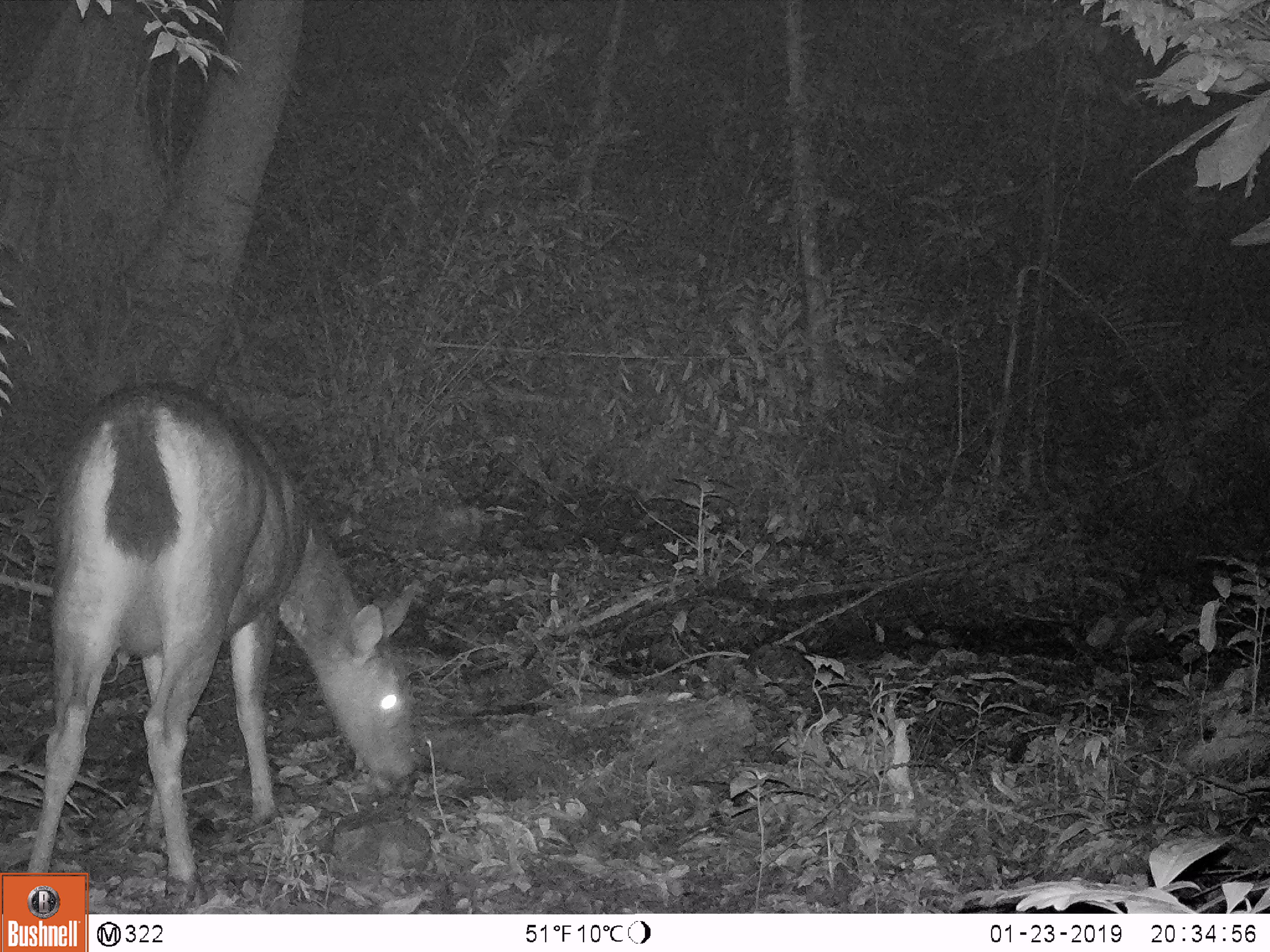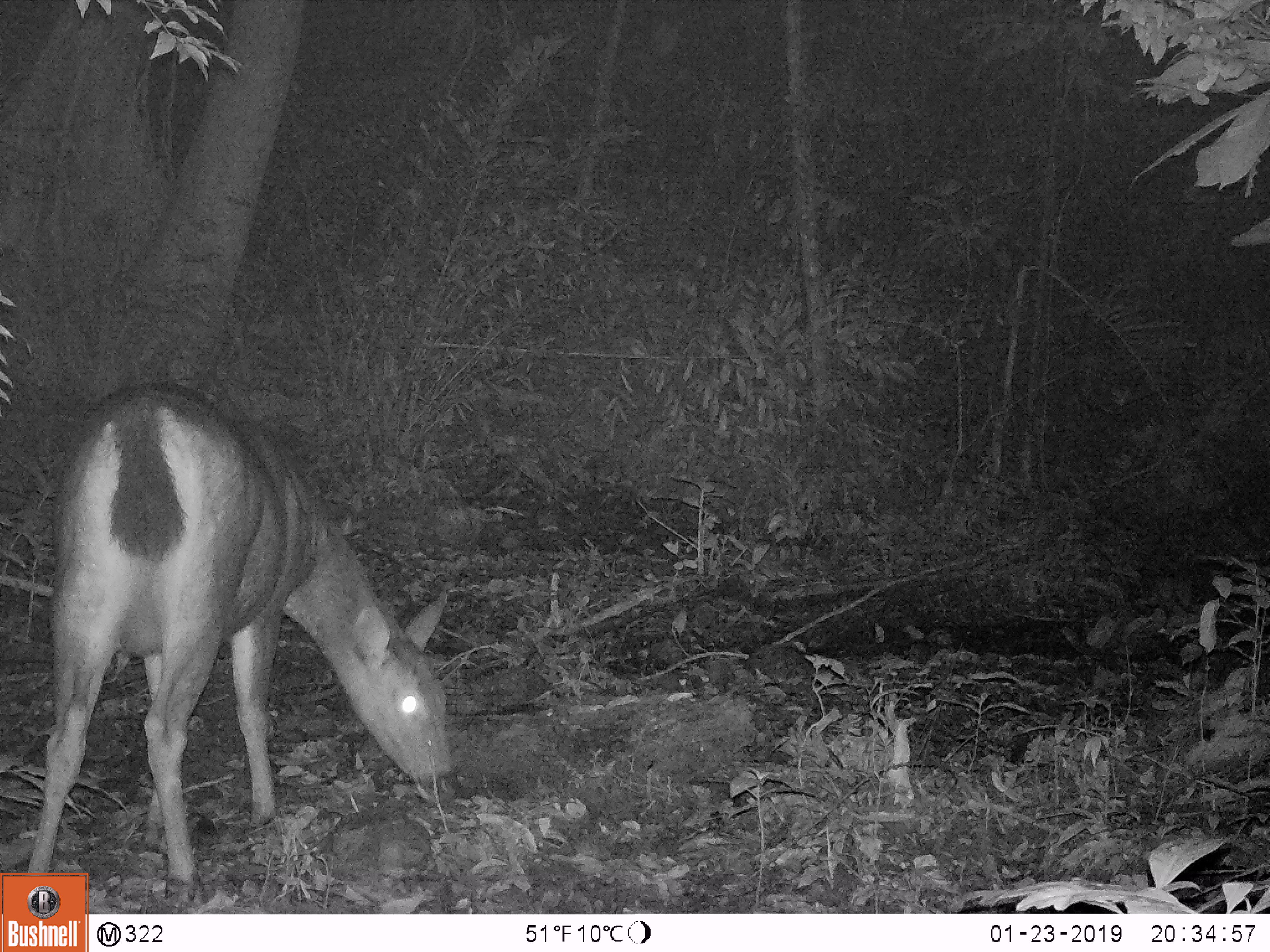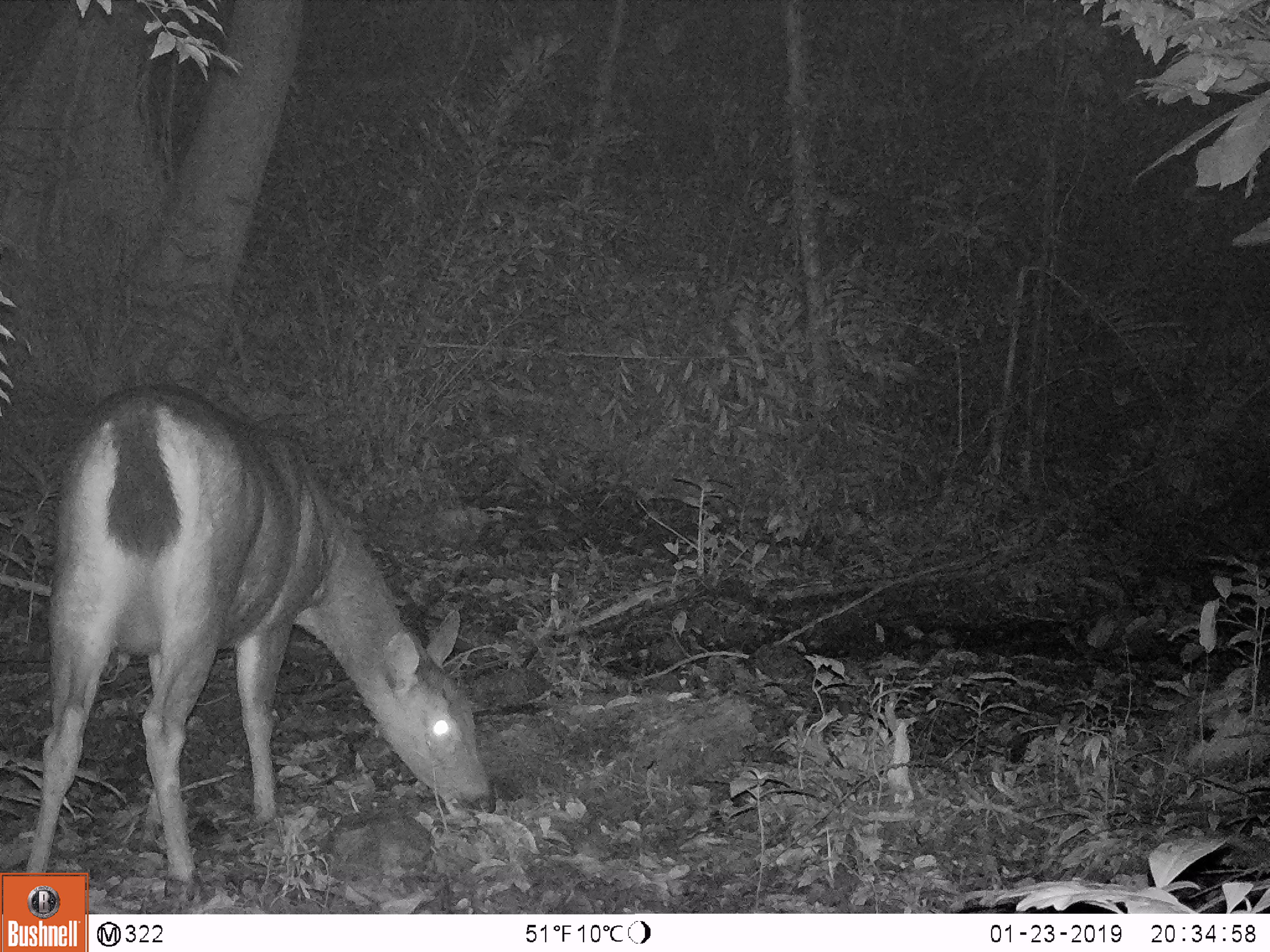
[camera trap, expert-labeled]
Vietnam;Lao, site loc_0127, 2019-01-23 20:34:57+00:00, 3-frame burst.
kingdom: Animalia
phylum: Chordata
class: Mammalia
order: Artiodactyla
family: Cervidae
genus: Rusa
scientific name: Rusa unicolor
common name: sambar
Sambar (Rusa unicolor). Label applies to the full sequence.